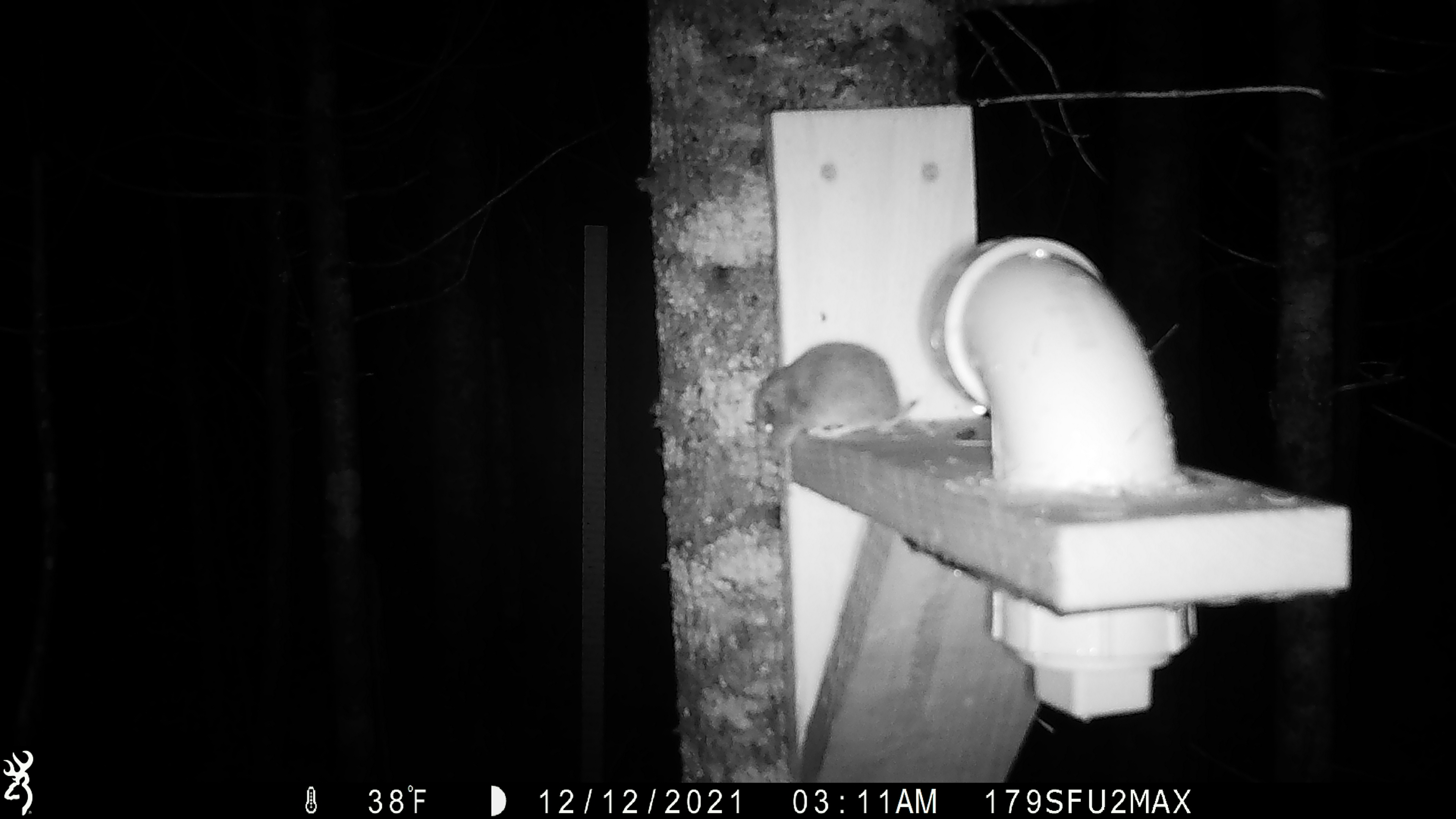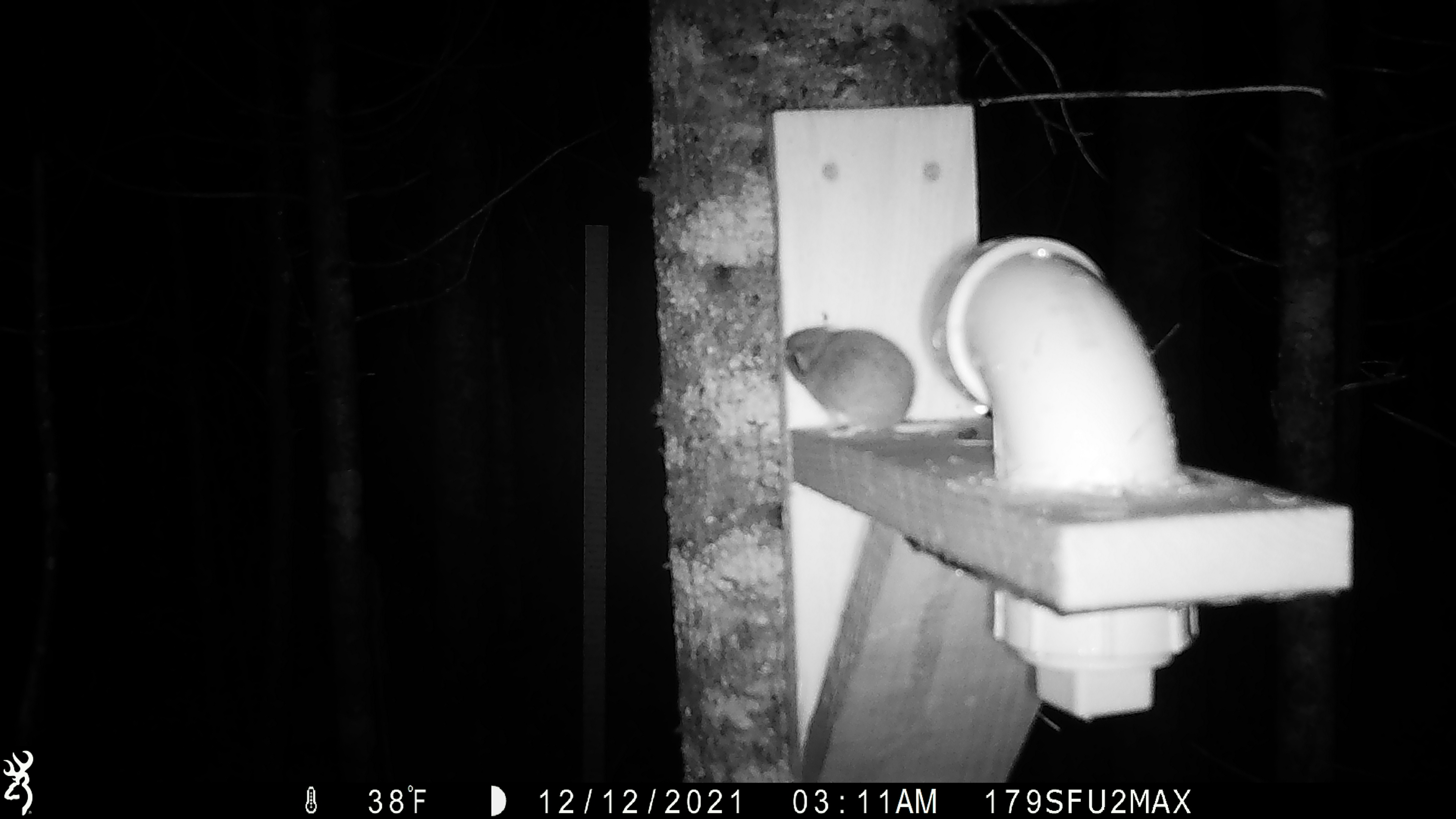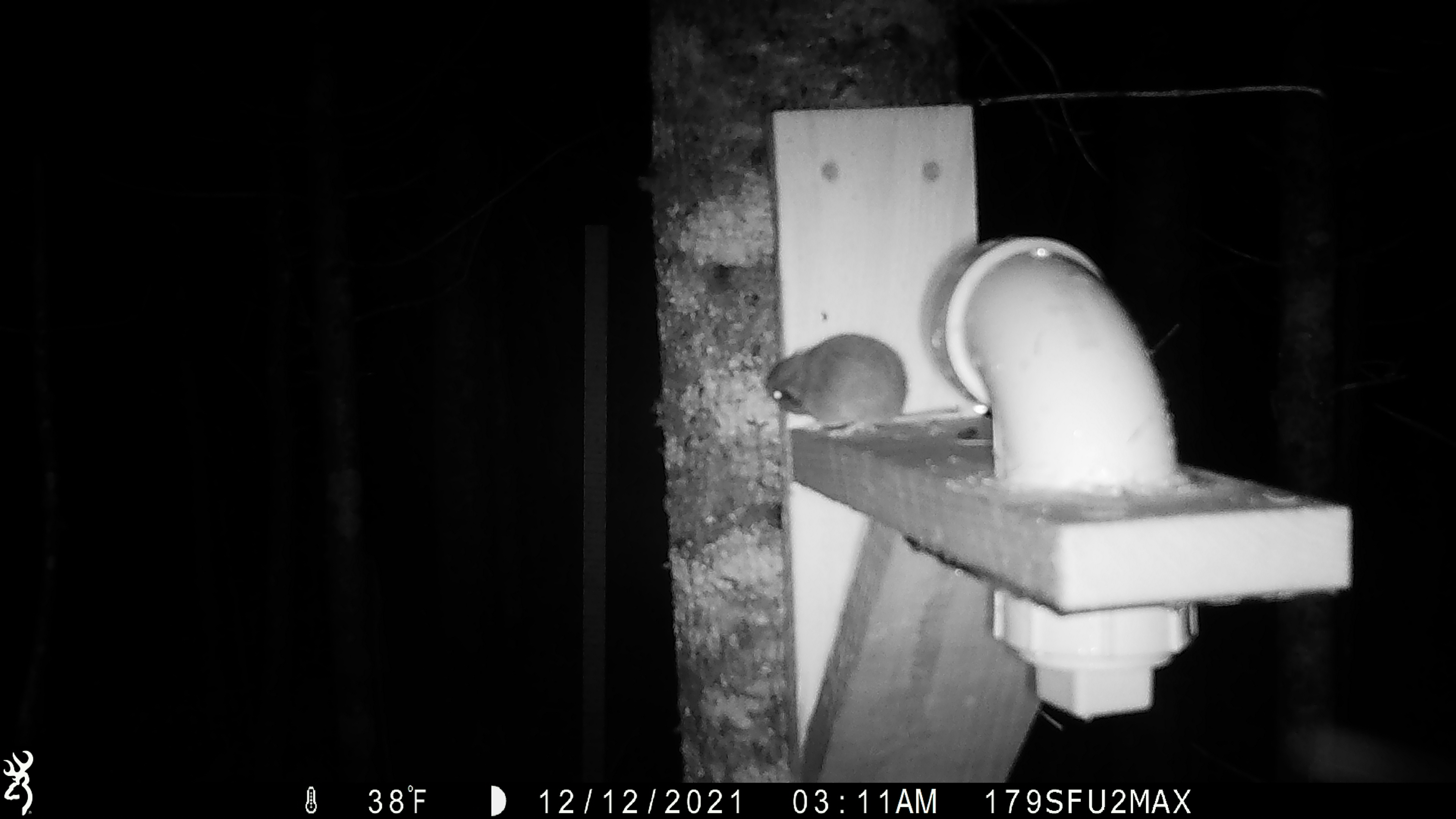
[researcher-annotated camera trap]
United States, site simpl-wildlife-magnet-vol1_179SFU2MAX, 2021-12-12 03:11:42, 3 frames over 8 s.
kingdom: Animalia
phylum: Chordata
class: Mammalia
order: Rodentia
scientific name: Rodentia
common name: mouse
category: mouse sp.